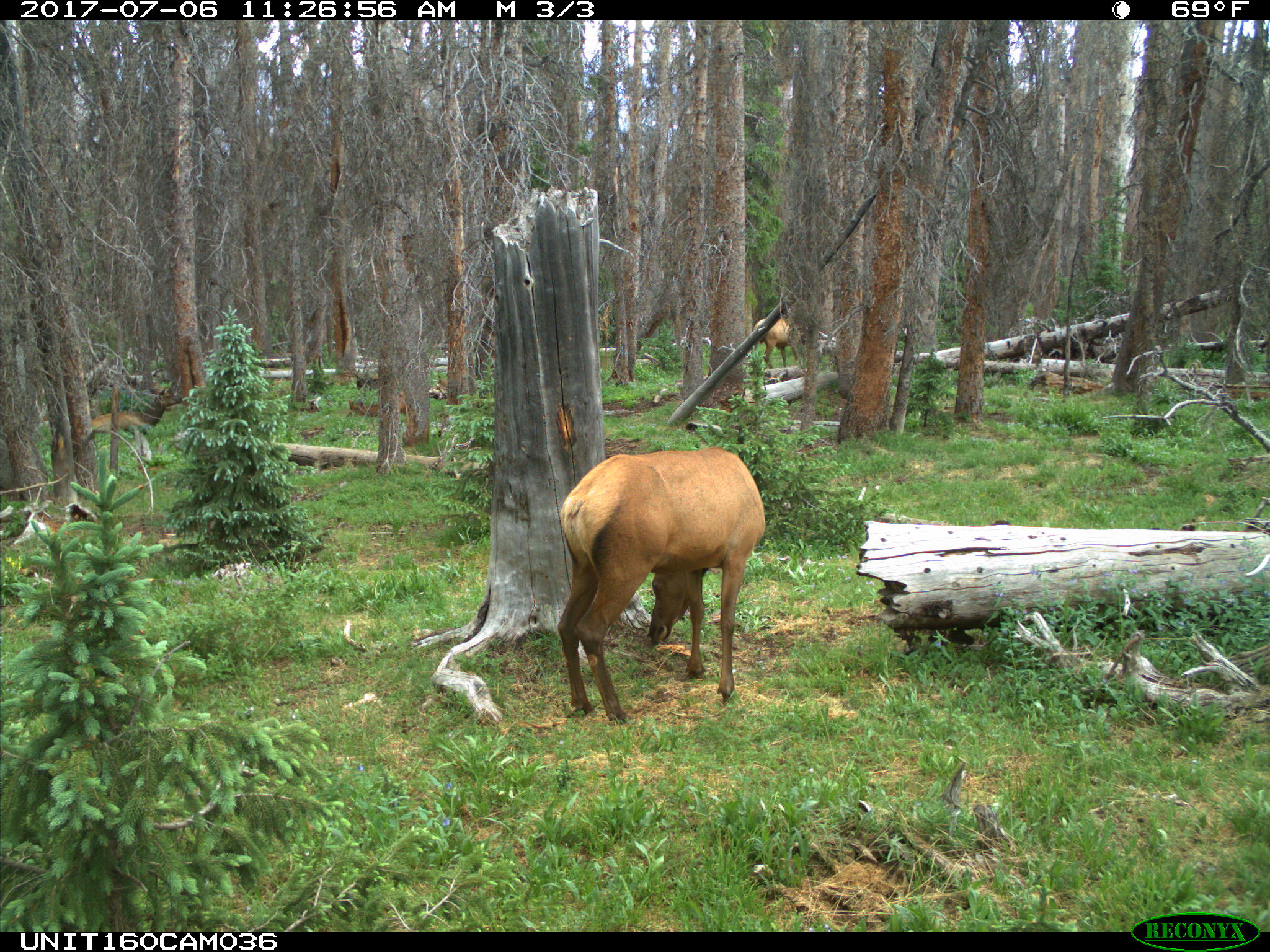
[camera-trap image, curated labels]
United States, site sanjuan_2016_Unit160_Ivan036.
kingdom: Animalia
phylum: Chordata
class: Mammalia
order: Artiodactyla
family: Cervidae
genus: Cervus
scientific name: Cervus elaphus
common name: red deer